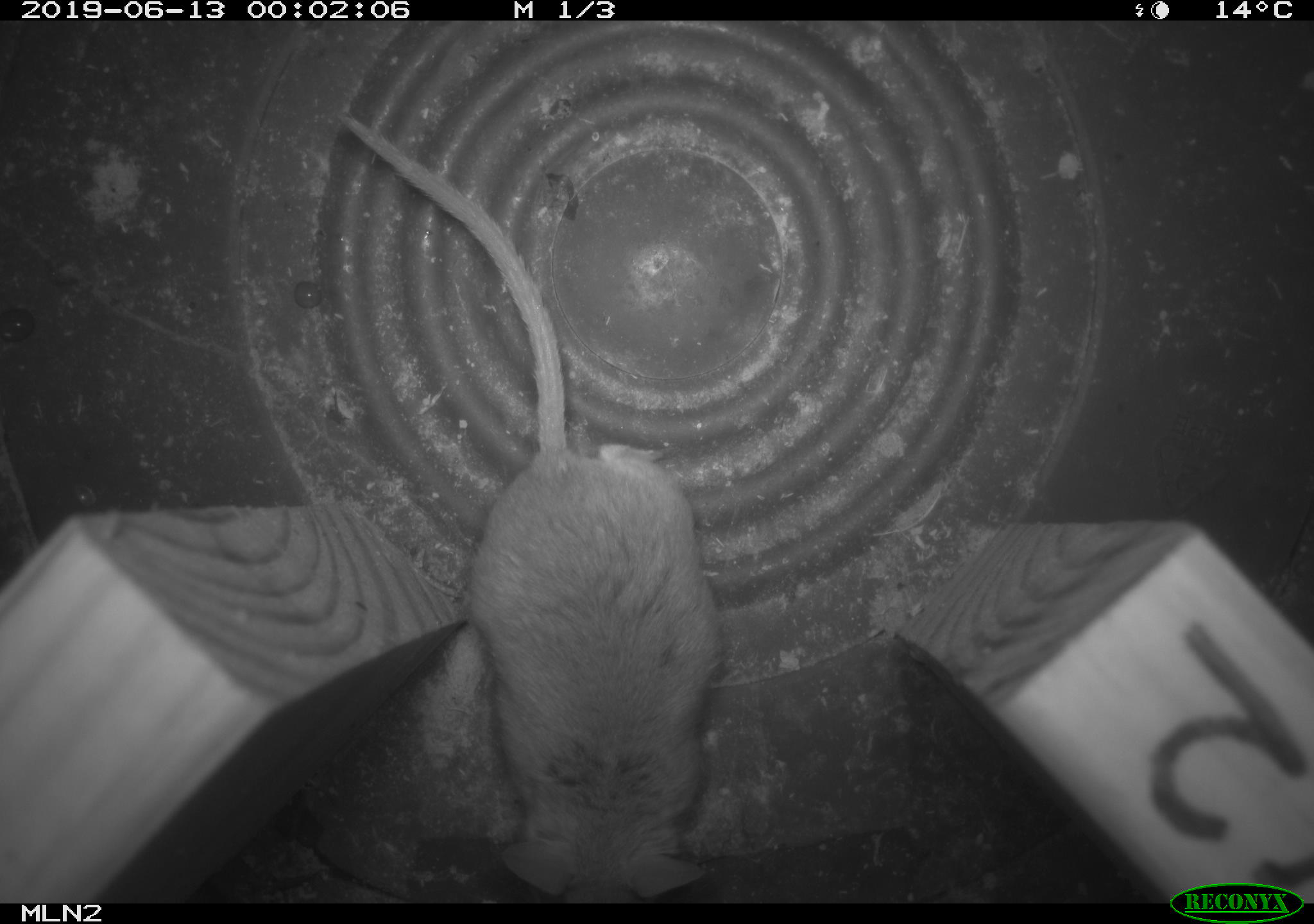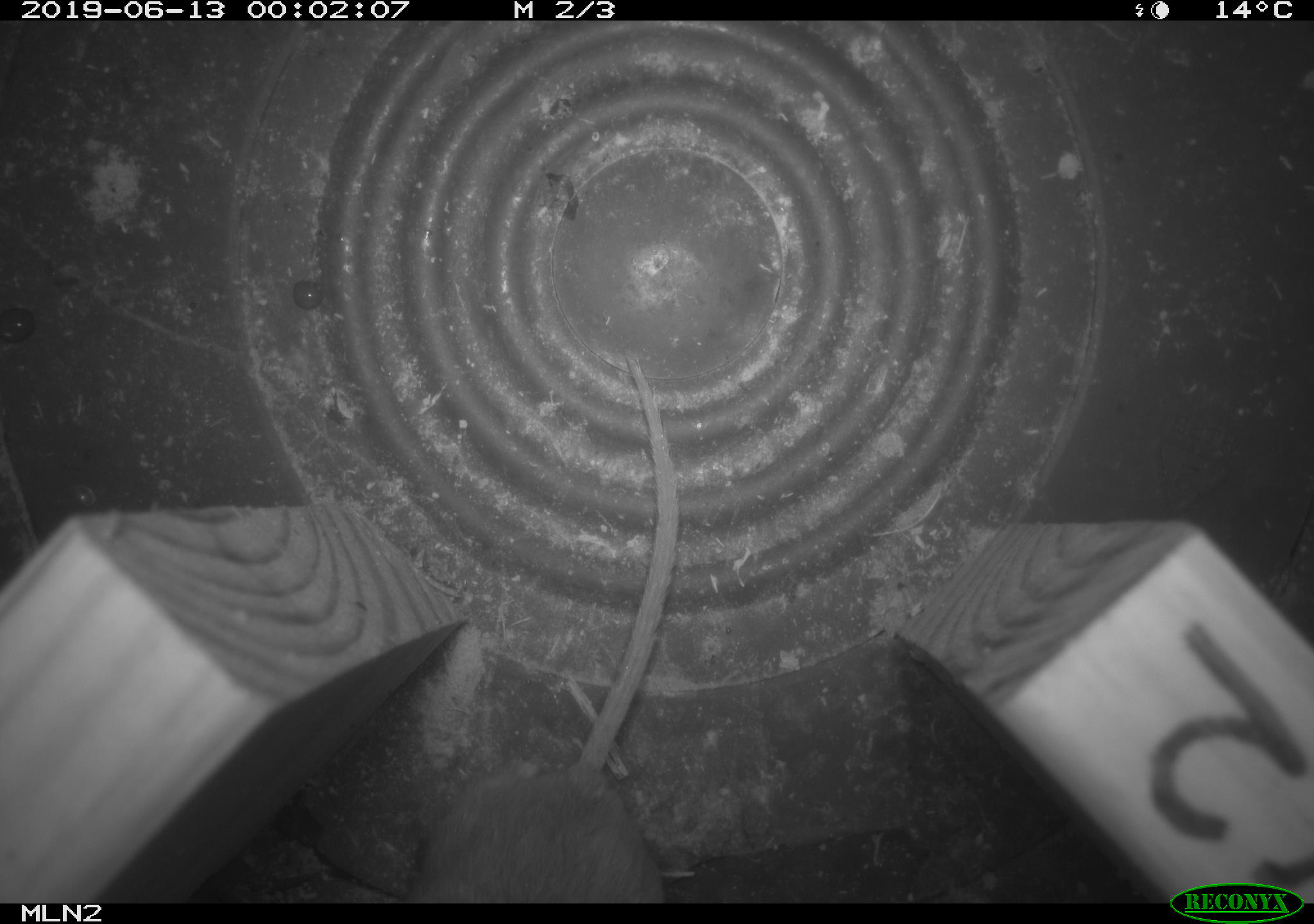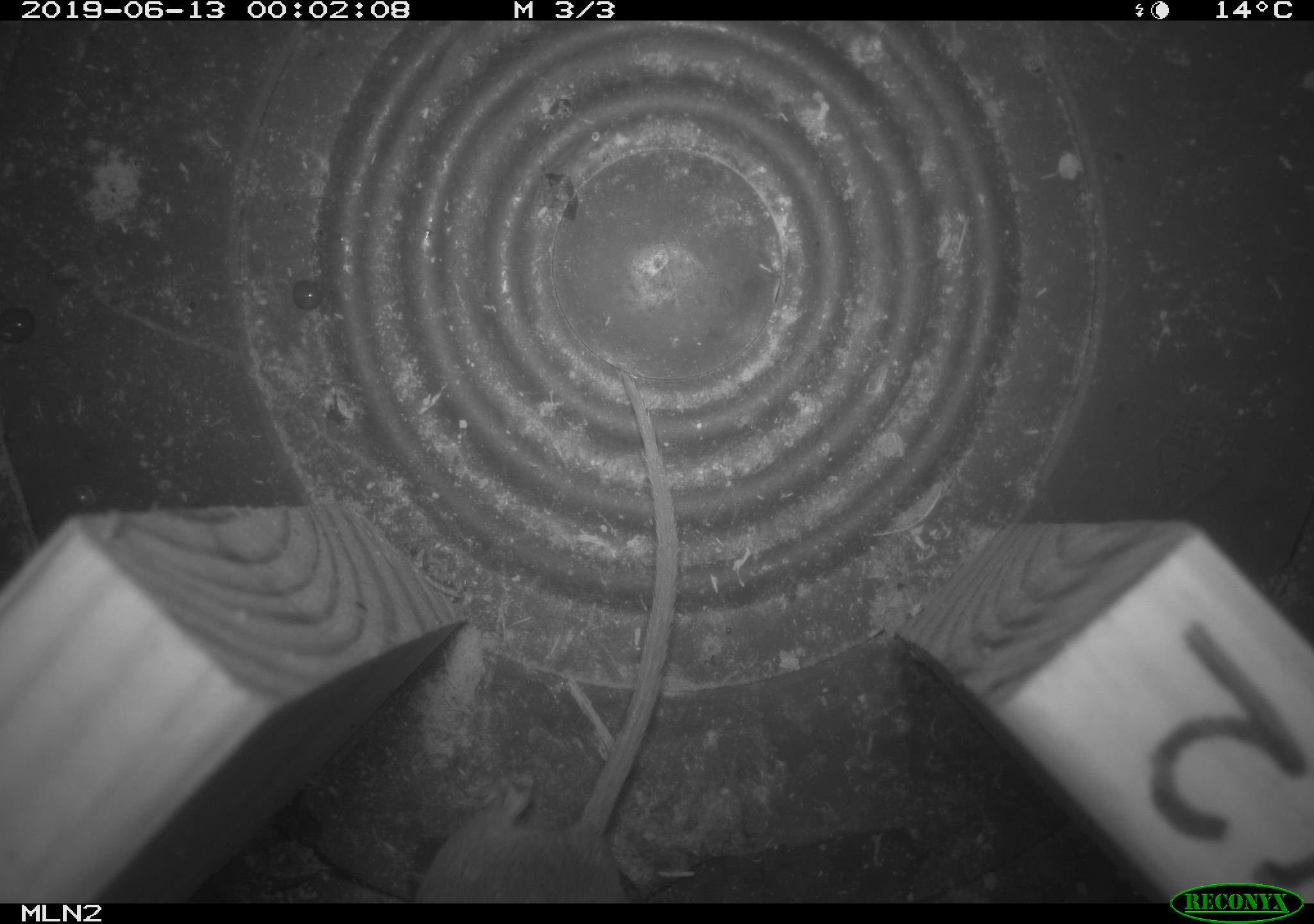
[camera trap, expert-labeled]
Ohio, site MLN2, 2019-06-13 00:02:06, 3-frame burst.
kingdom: Animalia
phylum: Chordata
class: Mammalia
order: Rodentia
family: Cricetidae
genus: Peromyscus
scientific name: Peromyscus leucopus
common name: white-footed mouse